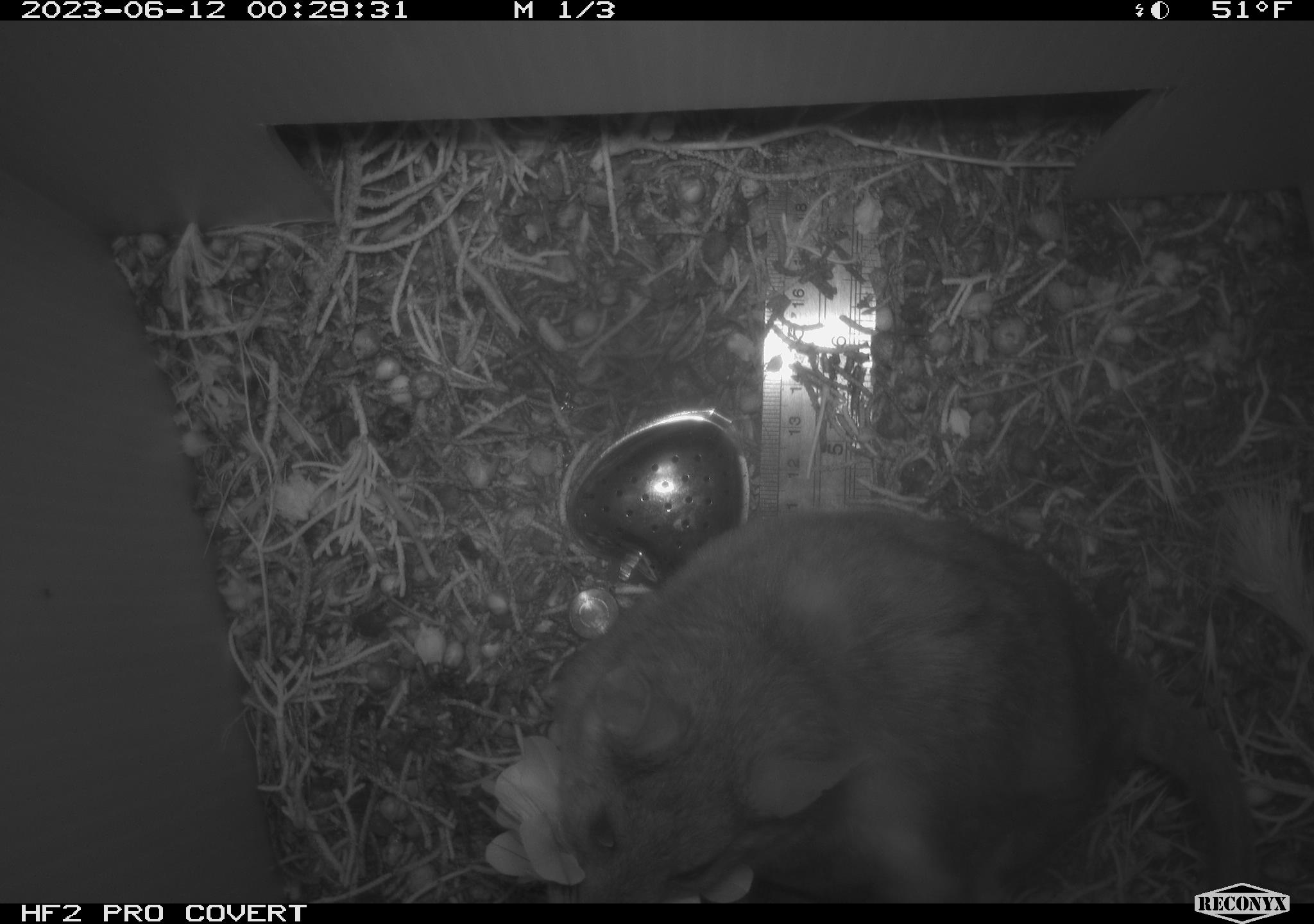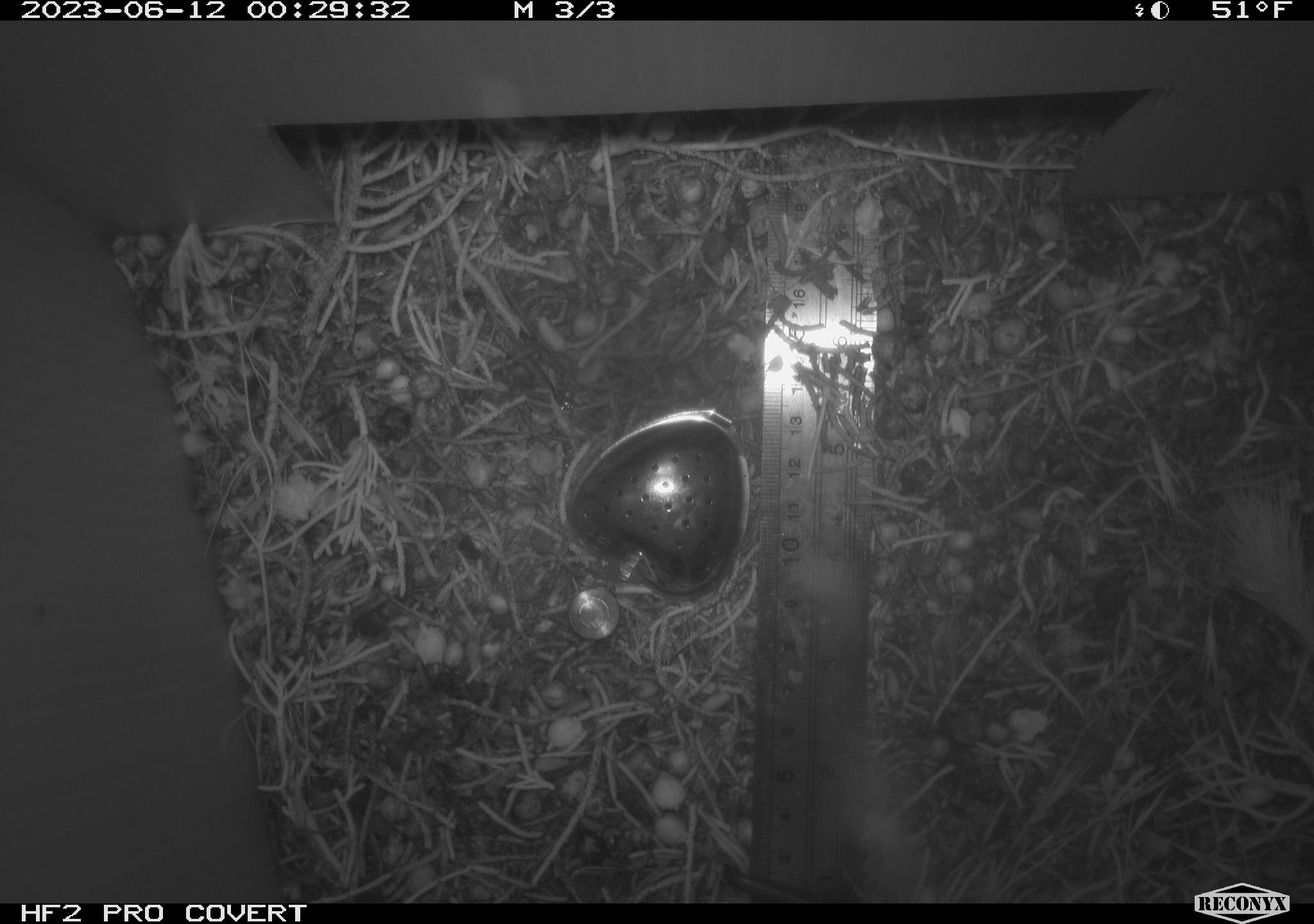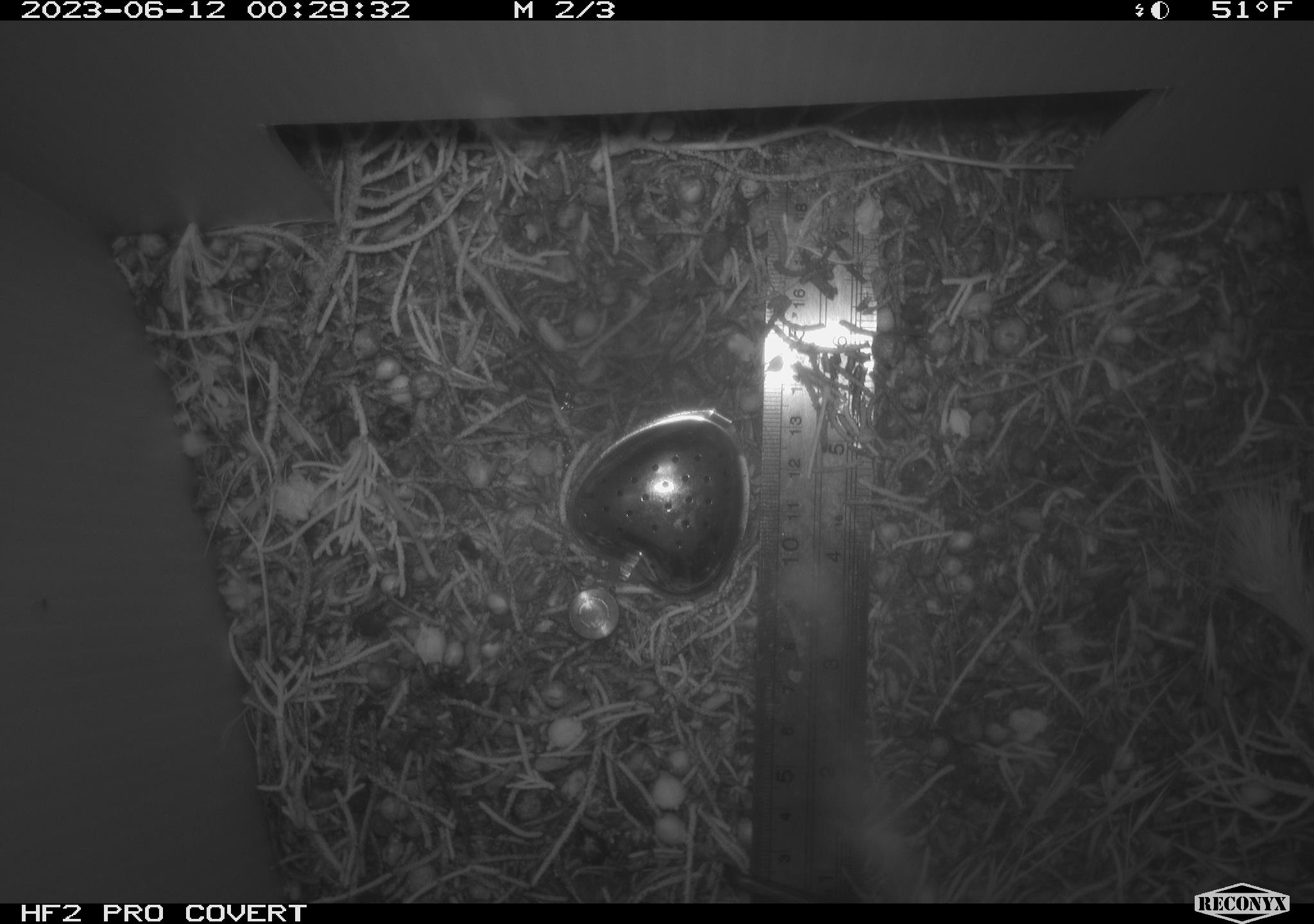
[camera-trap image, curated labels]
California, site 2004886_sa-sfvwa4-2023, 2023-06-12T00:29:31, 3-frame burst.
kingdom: Animalia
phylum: Chordata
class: Mammalia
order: Rodentia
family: Cricetidae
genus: Neotoma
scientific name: Neotoma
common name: pack rat or woodrat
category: neotoma species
Neotoma species (pack rat or woodrat) (Neotoma).